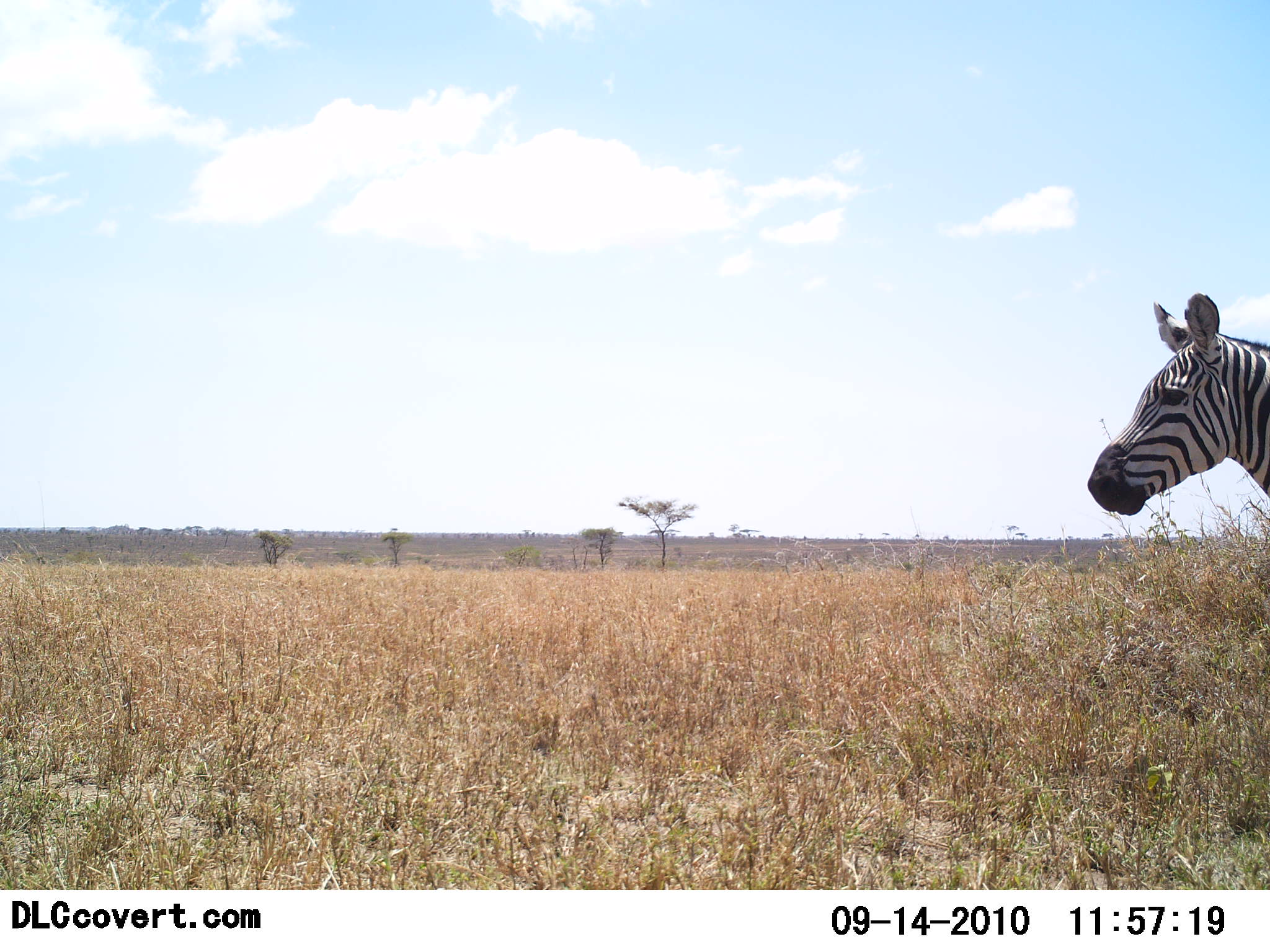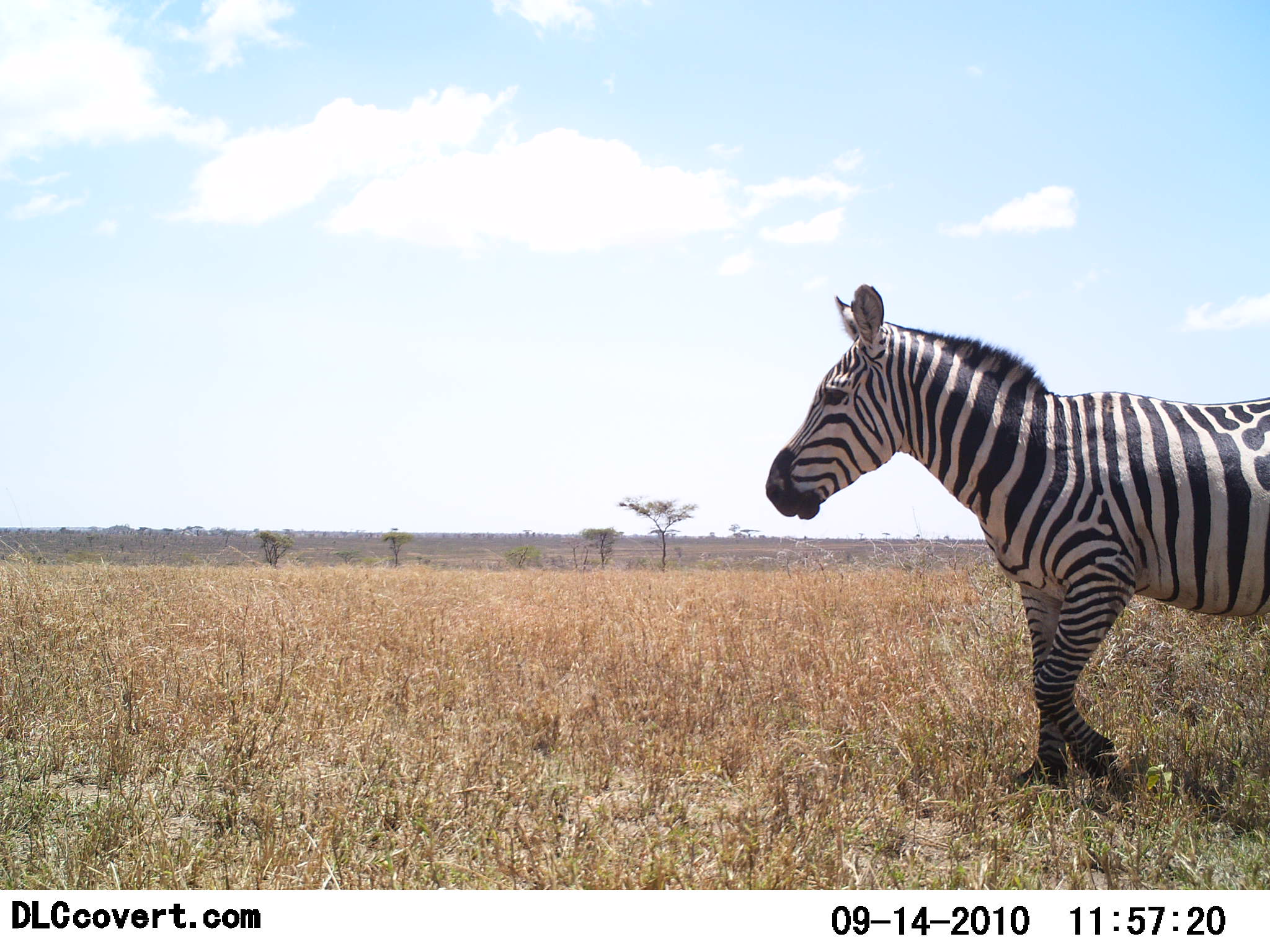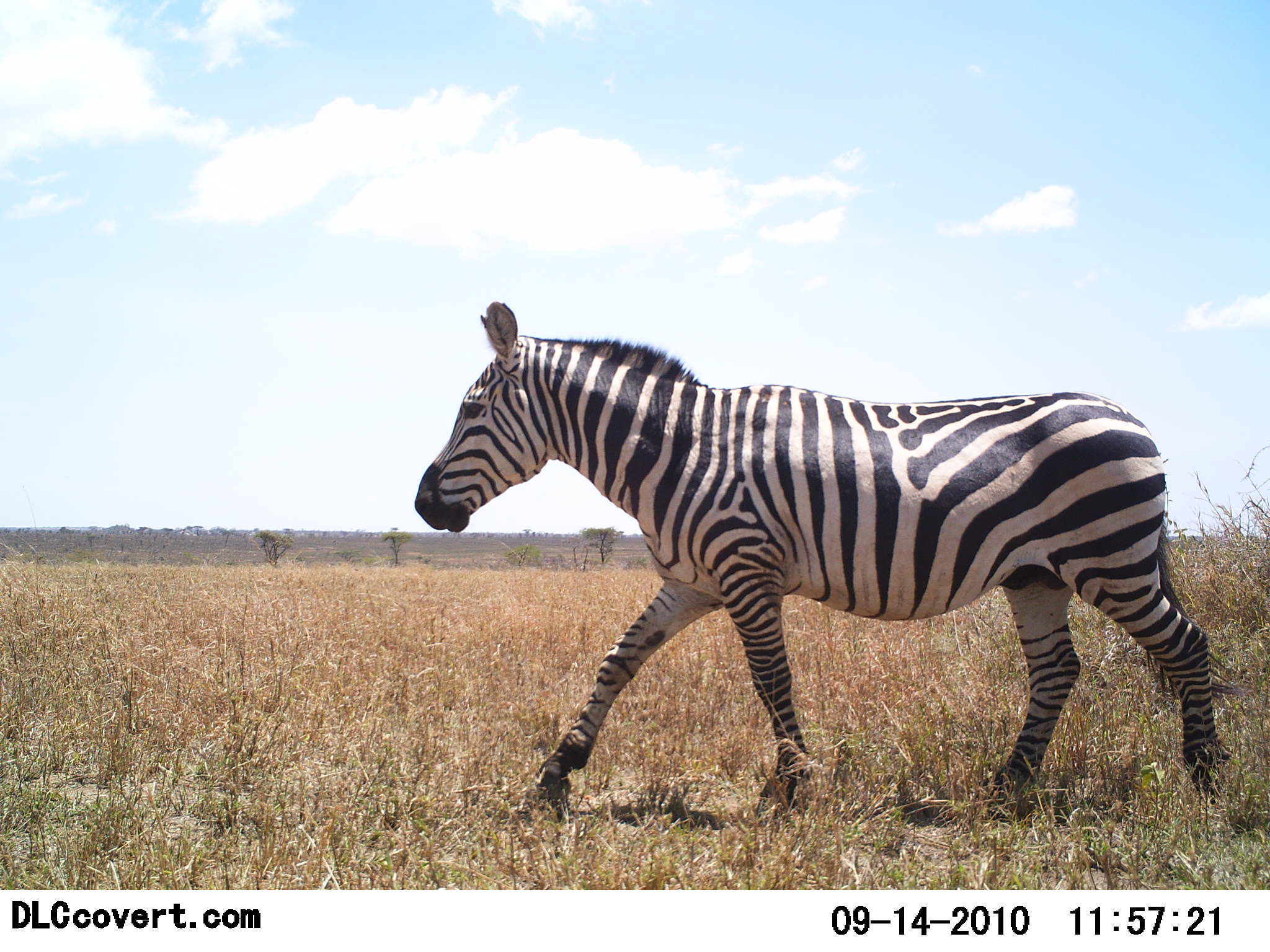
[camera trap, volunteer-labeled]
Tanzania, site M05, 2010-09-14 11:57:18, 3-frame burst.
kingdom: Animalia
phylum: Chordata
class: Mammalia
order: Perissodactyla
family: Equidae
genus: Equus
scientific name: Equus quagga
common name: plains zebra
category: zebra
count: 1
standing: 0%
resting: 0%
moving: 100%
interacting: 0%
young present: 0%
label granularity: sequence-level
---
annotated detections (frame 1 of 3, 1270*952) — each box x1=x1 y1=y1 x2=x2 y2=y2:
animal: x1=1087 y1=293 x2=1270 y2=516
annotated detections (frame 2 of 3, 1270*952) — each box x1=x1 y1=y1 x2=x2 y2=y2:
animal: x1=765 y1=284 x2=1270 y2=790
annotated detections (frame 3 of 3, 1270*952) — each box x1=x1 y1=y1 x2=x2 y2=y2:
animal: x1=413 y1=301 x2=1222 y2=822